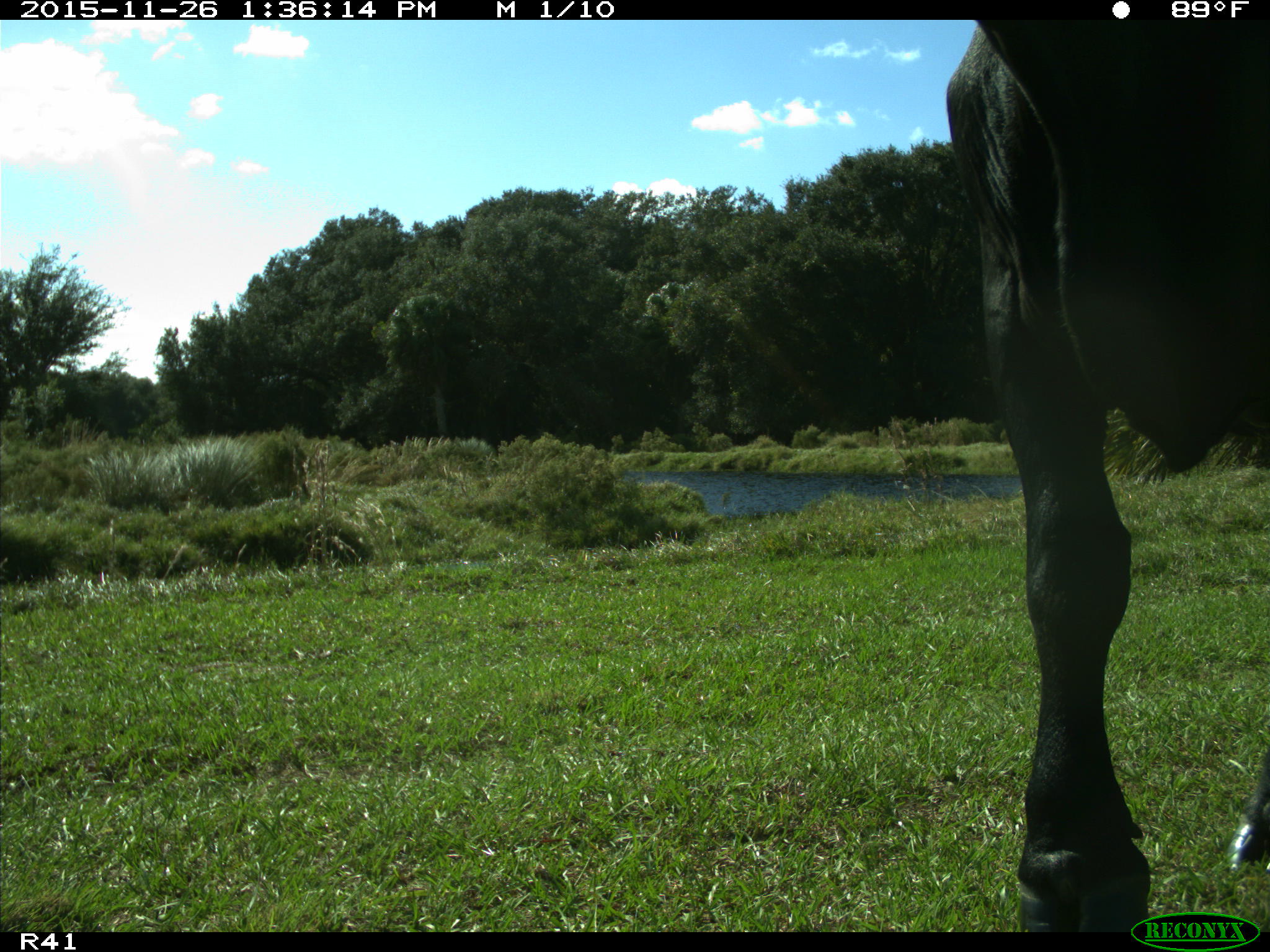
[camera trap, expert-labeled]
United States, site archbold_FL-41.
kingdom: Animalia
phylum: Chordata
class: Mammalia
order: Artiodactyla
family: Bovidae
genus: Bos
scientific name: Bos taurus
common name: domestic cow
Bos taurus (domestic cow).